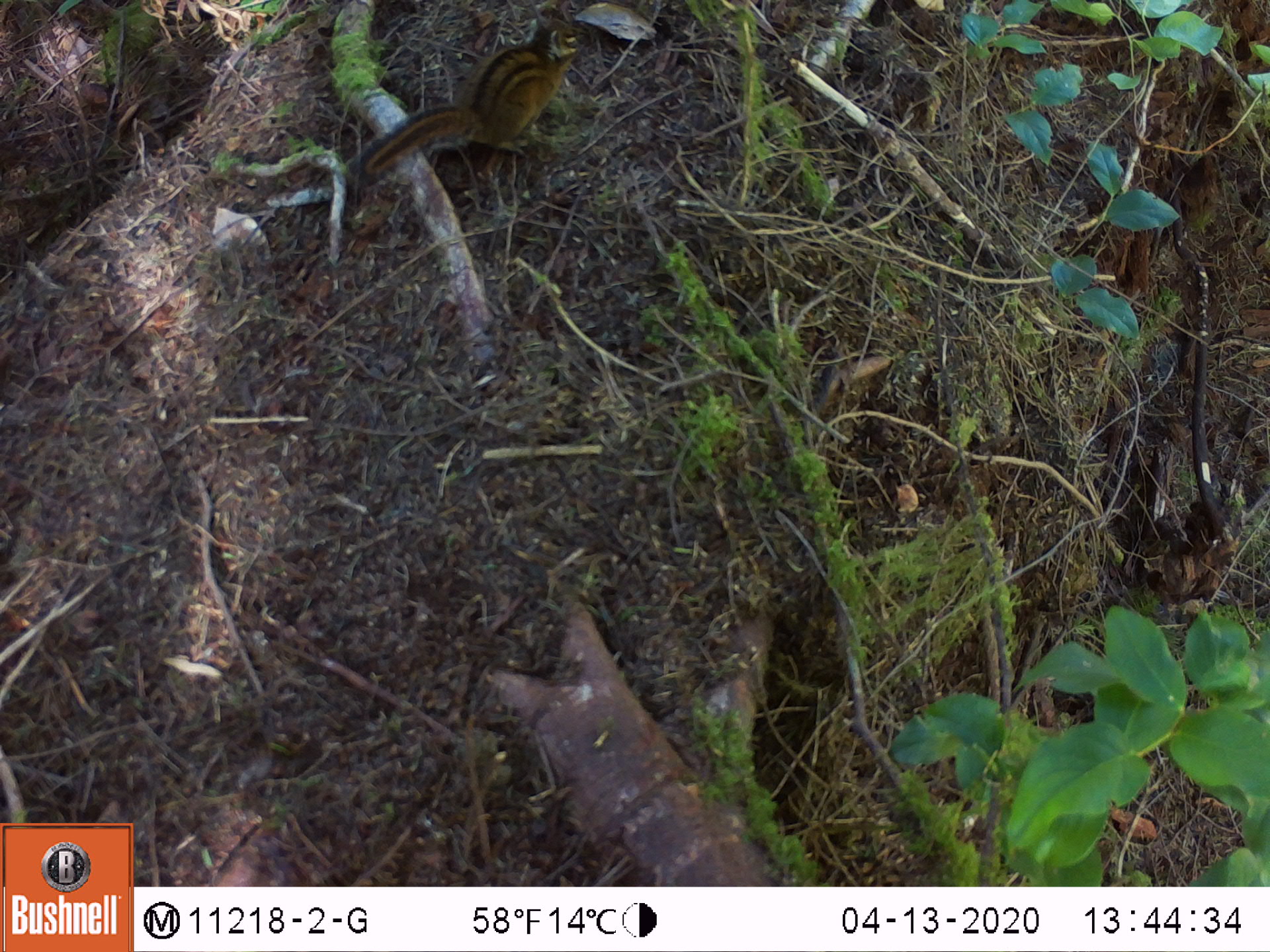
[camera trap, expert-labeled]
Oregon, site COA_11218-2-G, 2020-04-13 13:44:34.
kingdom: Animalia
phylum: Chordata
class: Mammalia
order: Rodentia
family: Sciuridae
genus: Neotamias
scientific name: Neotamias townsendii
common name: townsend's chipmunk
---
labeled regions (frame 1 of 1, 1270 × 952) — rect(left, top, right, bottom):
townsend's chipmunk: rect(344, 9, 589, 190)